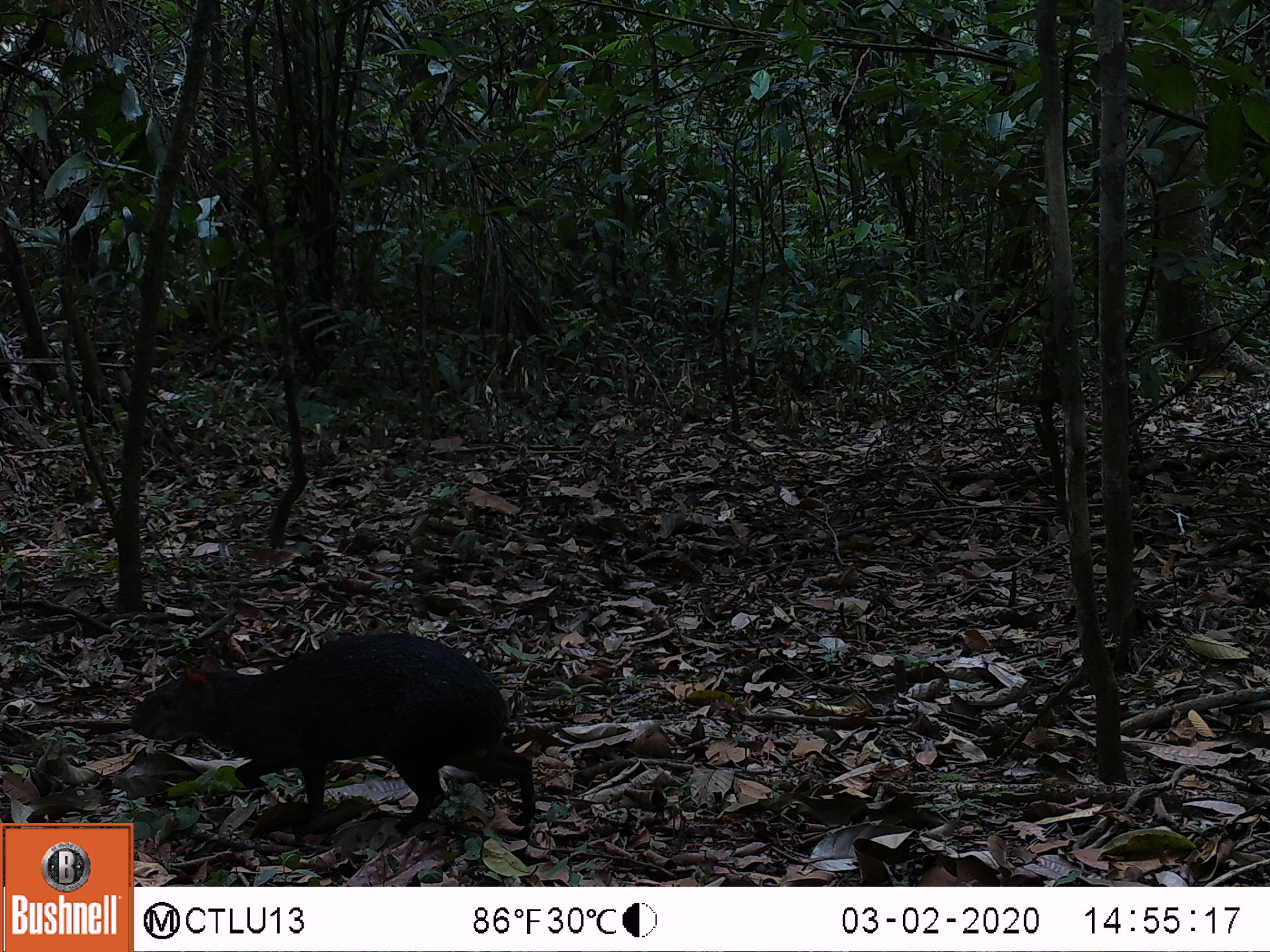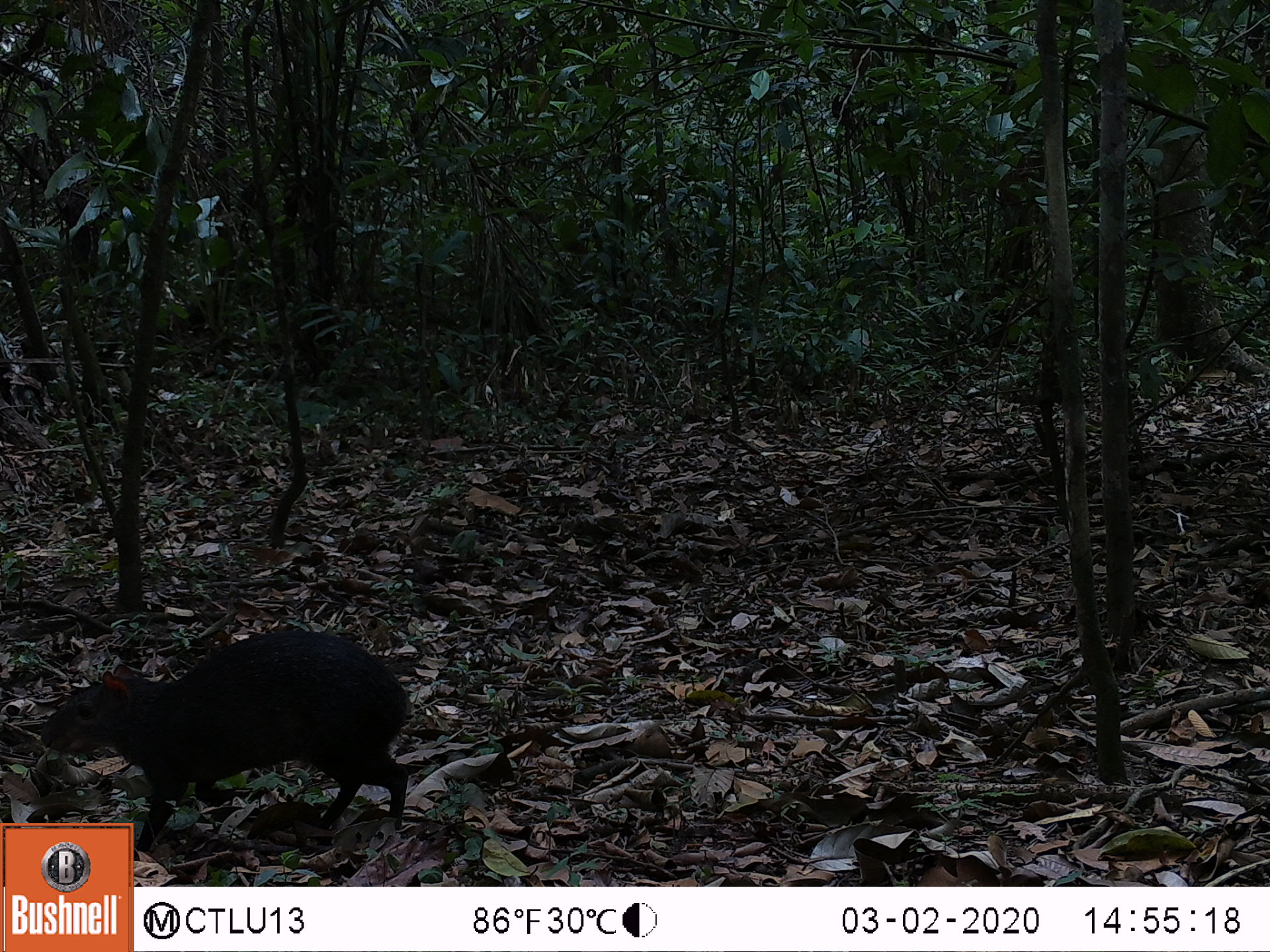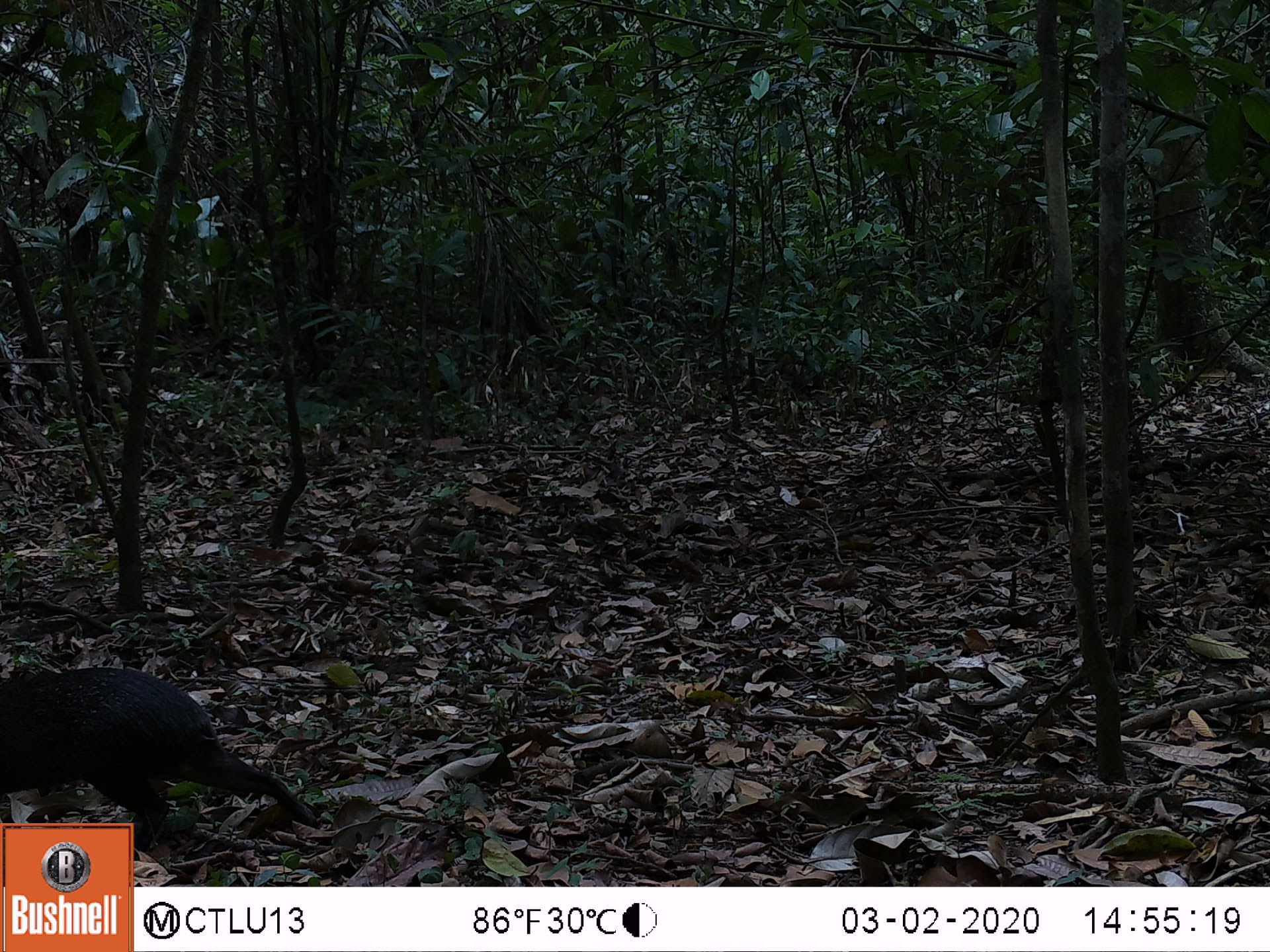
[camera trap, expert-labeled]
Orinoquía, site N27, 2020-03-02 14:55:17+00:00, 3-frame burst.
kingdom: Animalia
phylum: Chordata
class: Mammalia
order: Rodentia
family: Dasyproctidae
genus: Dasyprocta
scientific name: Dasyprocta fuliginosa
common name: black agouti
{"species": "black agouti (Dasyprocta fuliginosa)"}